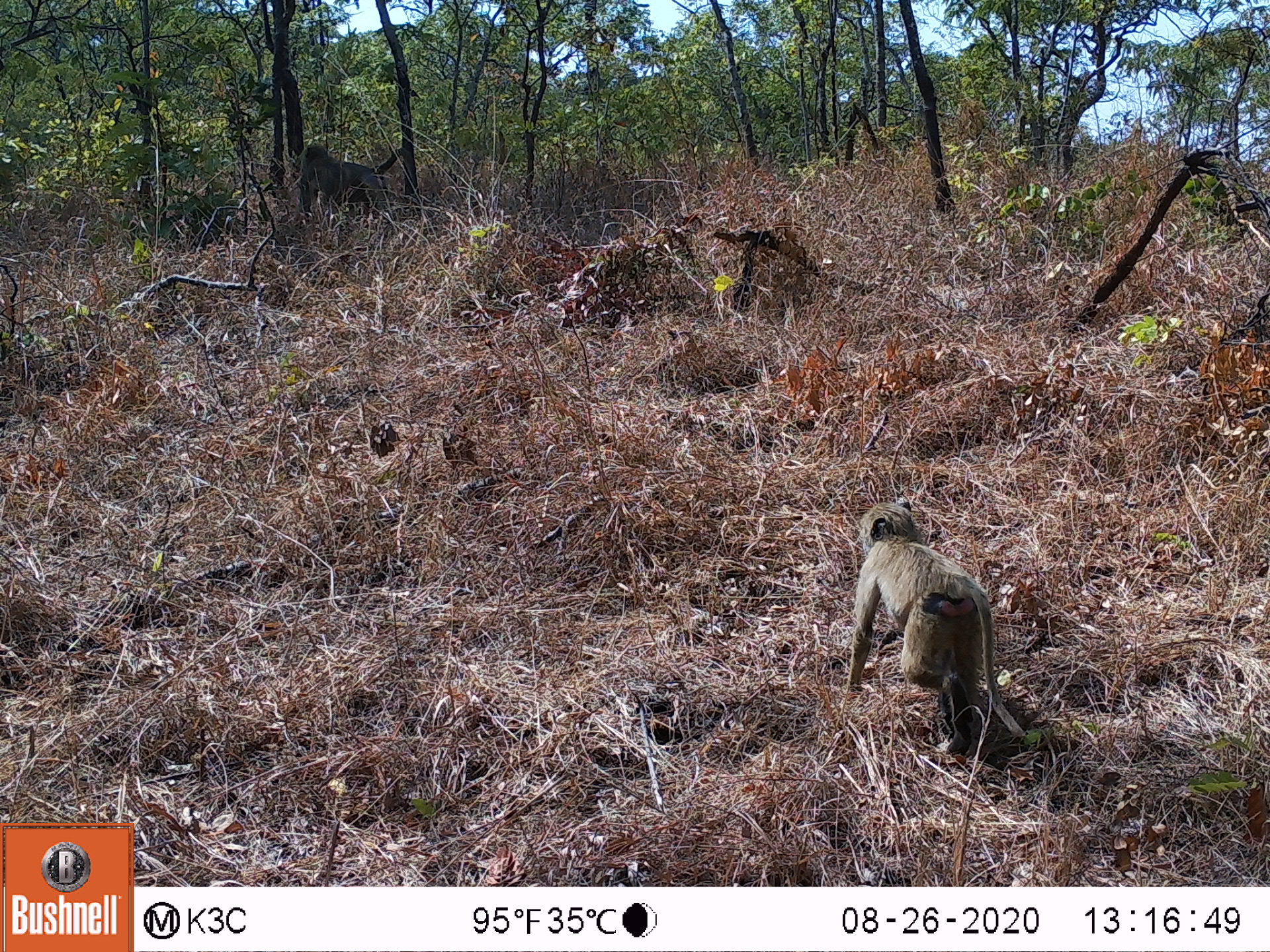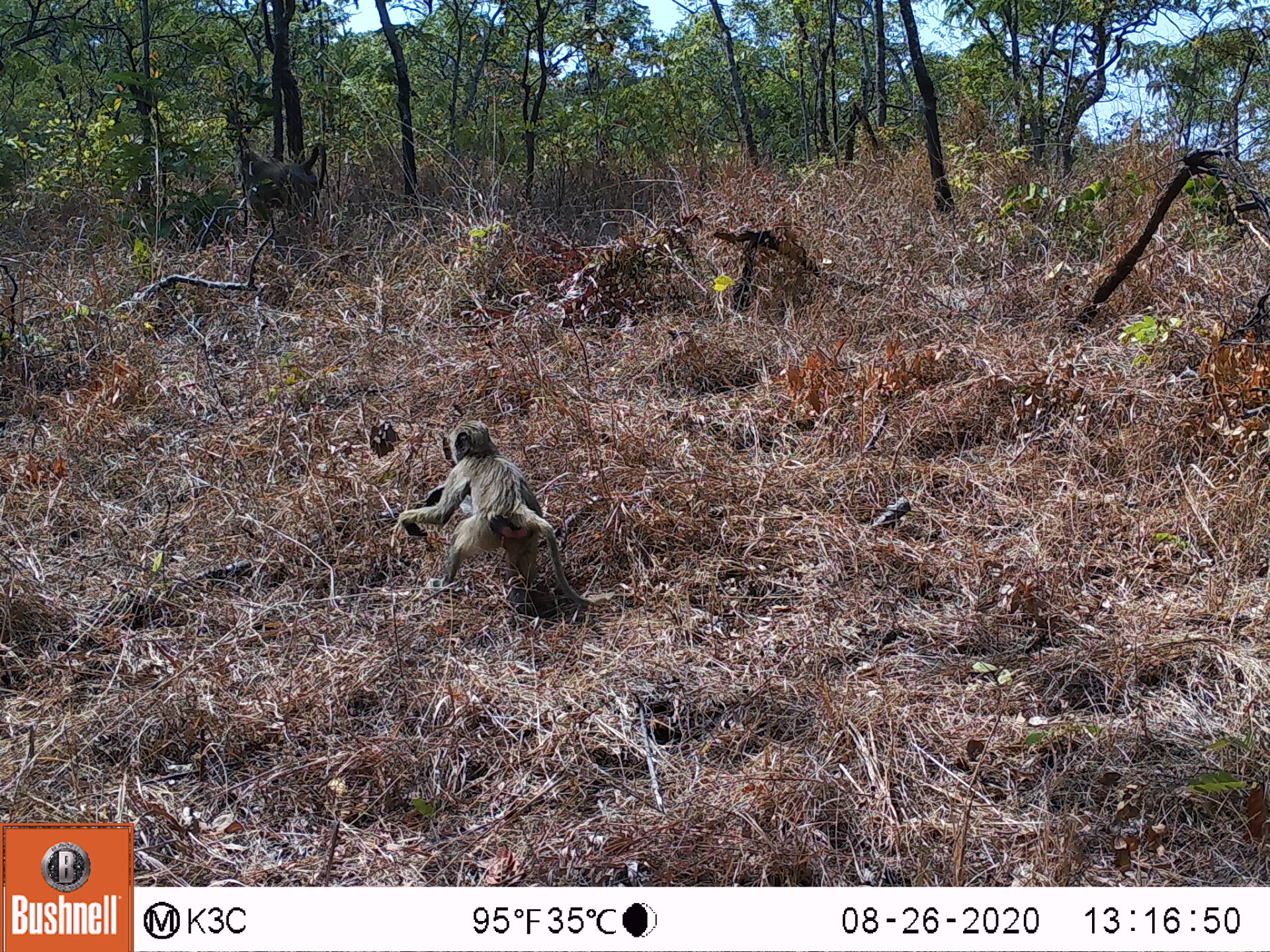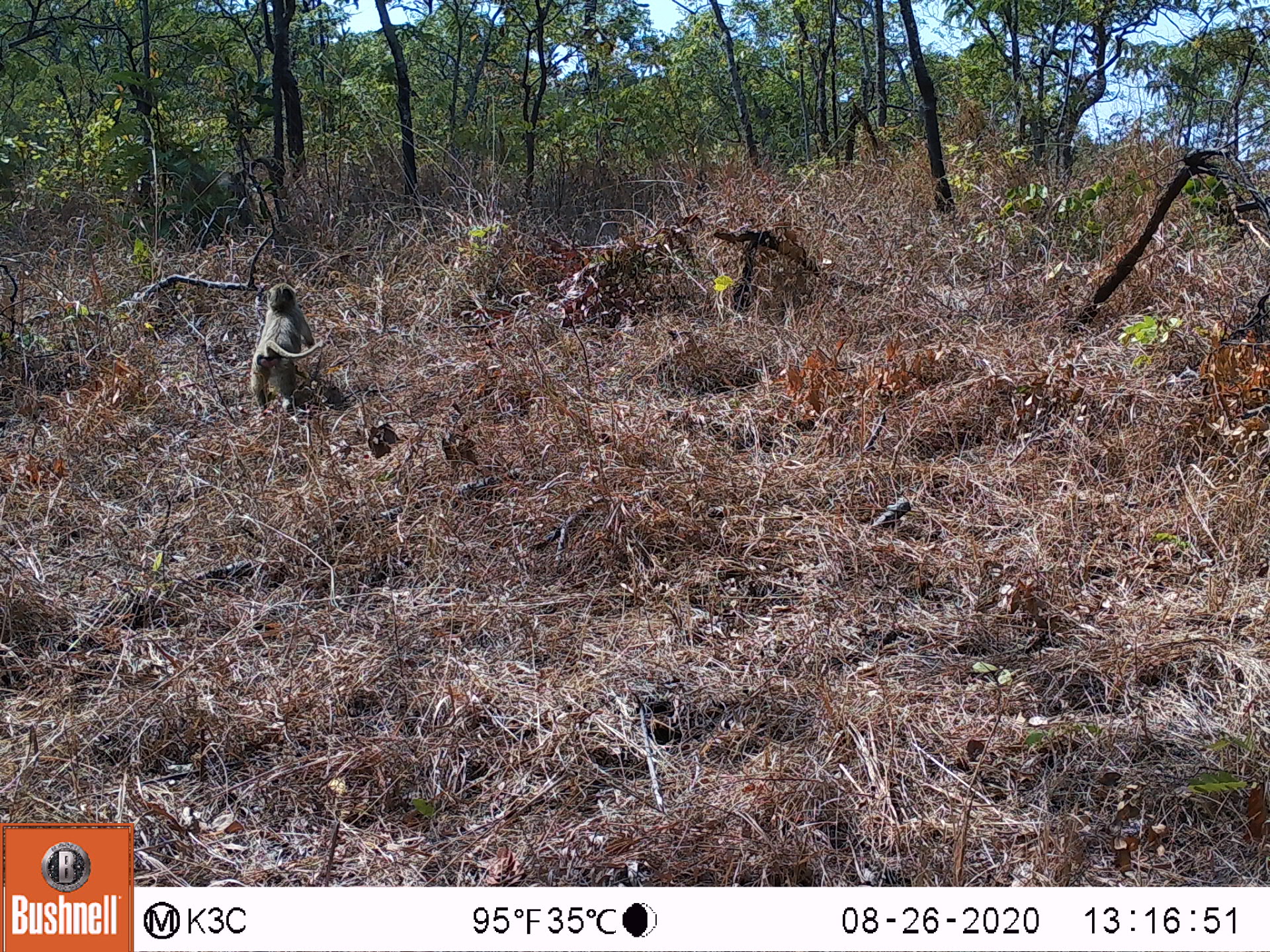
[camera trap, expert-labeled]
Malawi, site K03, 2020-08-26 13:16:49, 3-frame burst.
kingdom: Animalia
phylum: Chordata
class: Mammalia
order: Primates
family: Cercopithecidae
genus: Papio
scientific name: Papio cynocephalus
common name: yellow baboon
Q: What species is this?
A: Yellow baboon (Papio cynocephalus).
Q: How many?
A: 2.